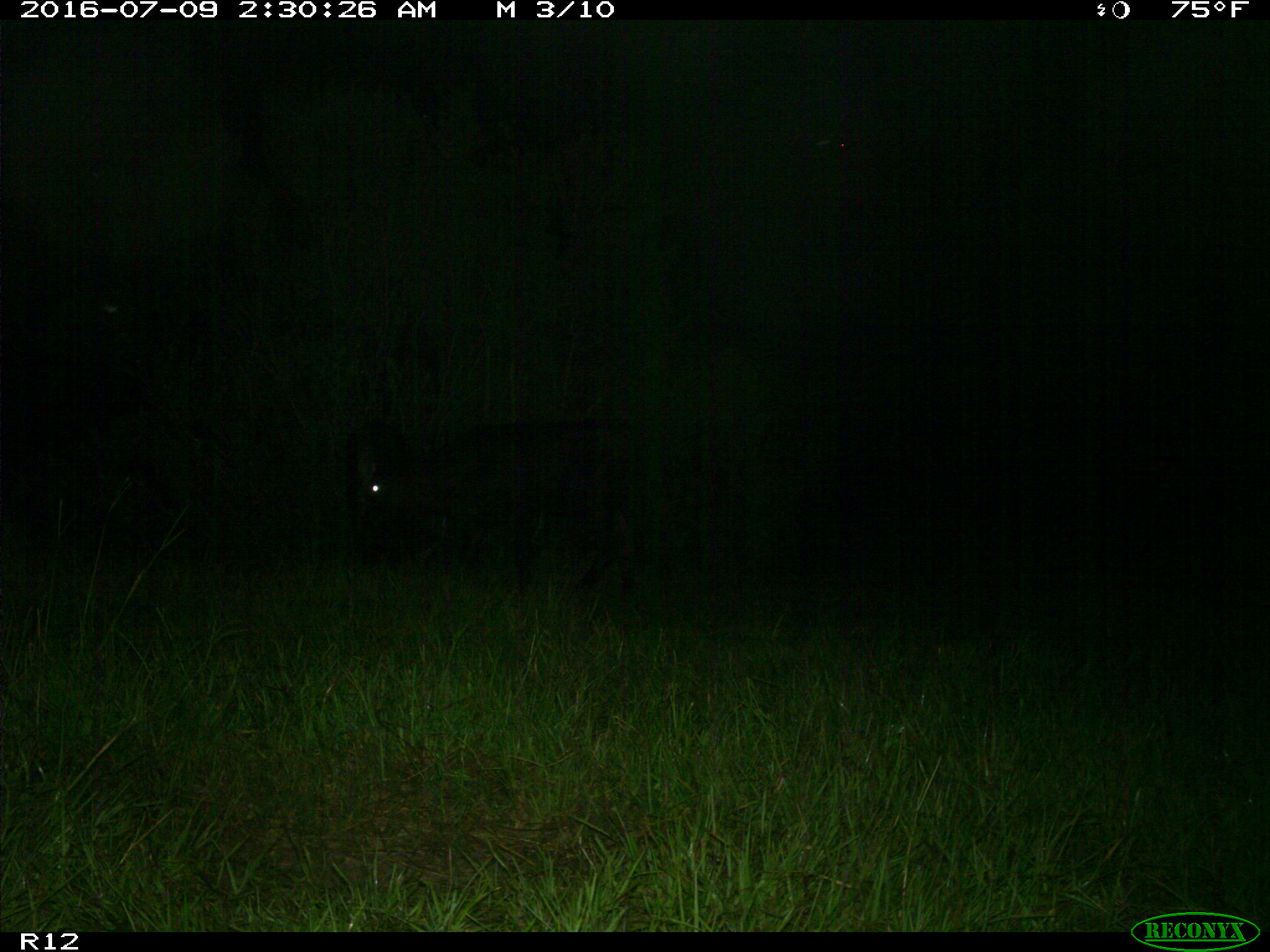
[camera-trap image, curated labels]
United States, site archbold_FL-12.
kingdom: Animalia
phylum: Chordata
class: Mammalia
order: Artiodactyla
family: Bovidae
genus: Bos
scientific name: Bos taurus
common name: domestic cow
Bos taurus (domestic cow).